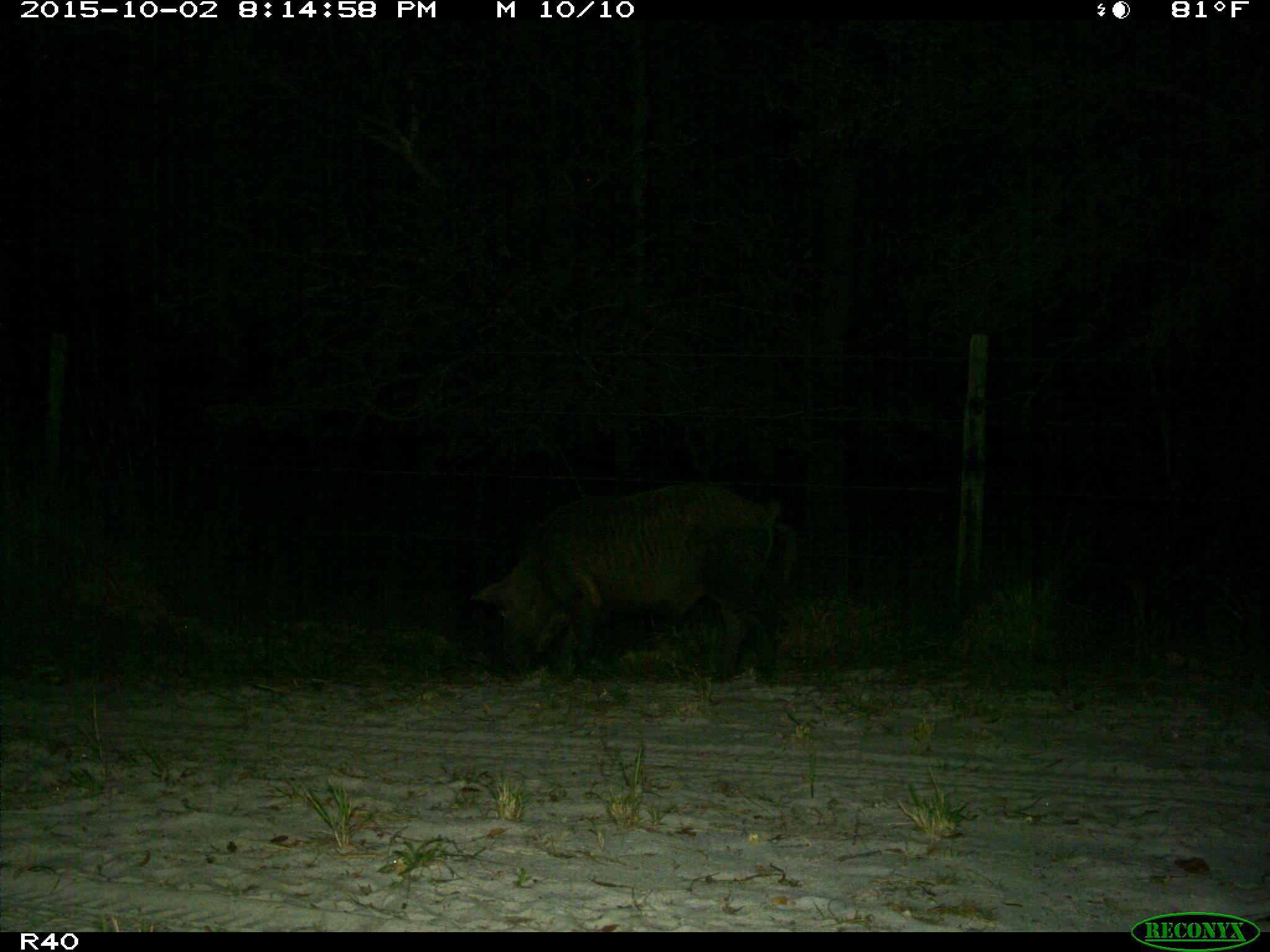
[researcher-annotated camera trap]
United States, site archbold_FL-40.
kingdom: Animalia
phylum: Chordata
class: Mammalia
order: Artiodactyla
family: Suidae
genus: Sus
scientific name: Sus scrofa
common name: wild boar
Sus scrofa (wild boar).